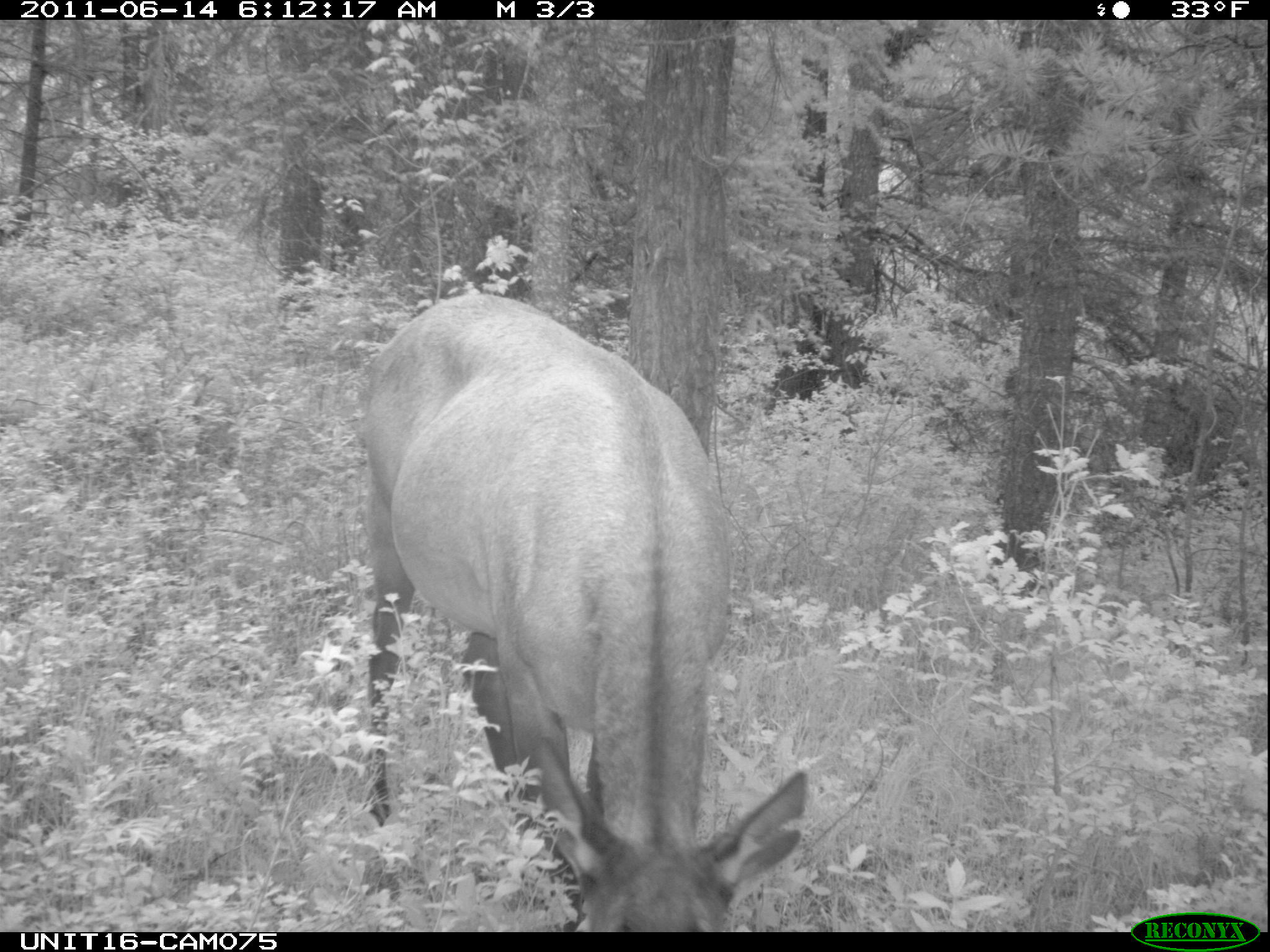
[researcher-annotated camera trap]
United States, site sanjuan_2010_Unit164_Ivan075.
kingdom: Animalia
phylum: Chordata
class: Mammalia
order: Artiodactyla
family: Cervidae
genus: Cervus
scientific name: Cervus elaphus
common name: red deer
Cervus elaphus (red deer).